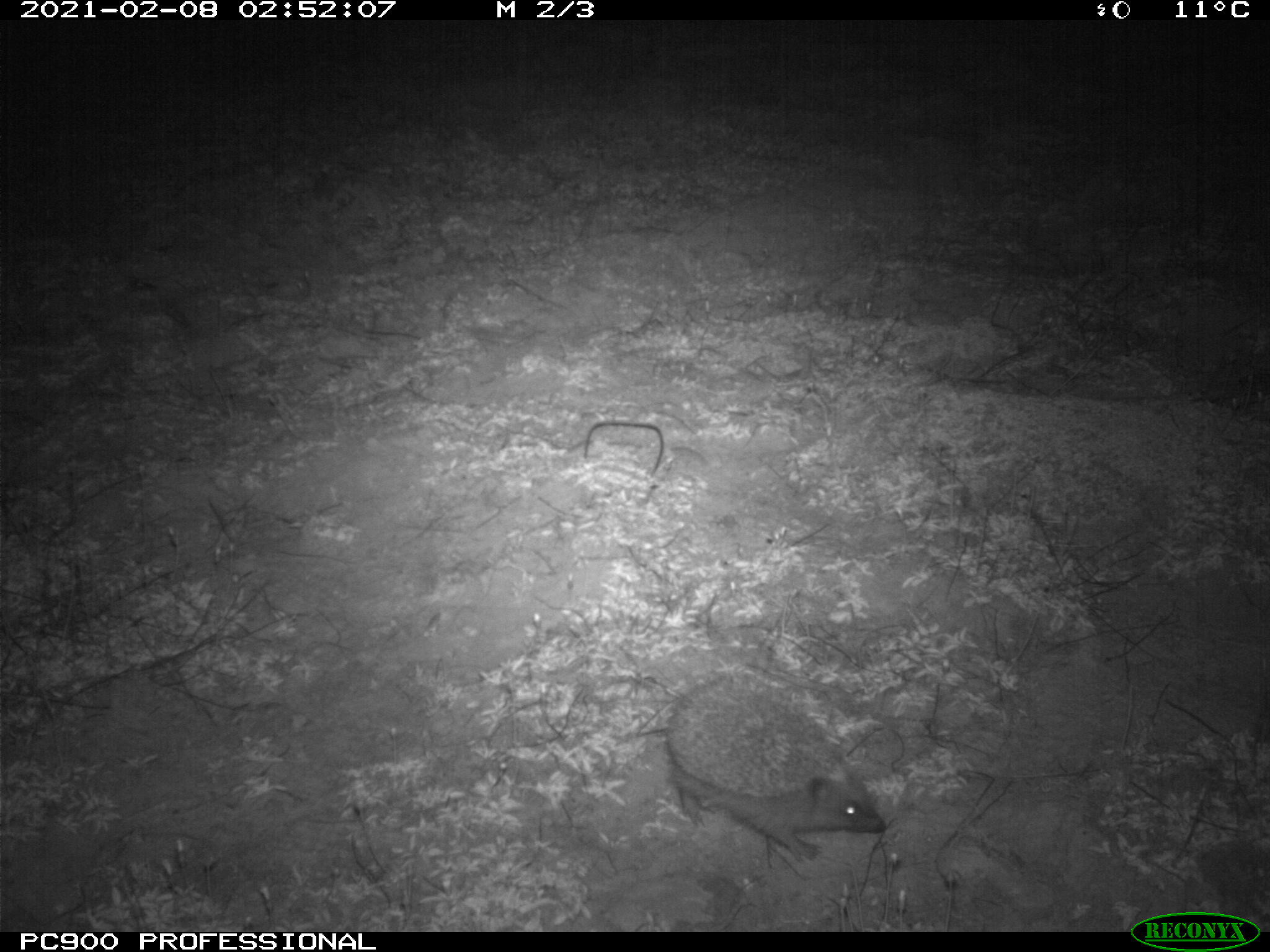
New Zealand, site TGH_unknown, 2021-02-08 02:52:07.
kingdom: Animalia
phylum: Chordata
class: Mammalia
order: Eulipotyphla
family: Erinaceidae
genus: Erinaceus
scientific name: Erinaceus europaeus europaeus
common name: european hedgehog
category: hedgehog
Hedgehog (european hedgehog) (Erinaceus europaeus europaeus).